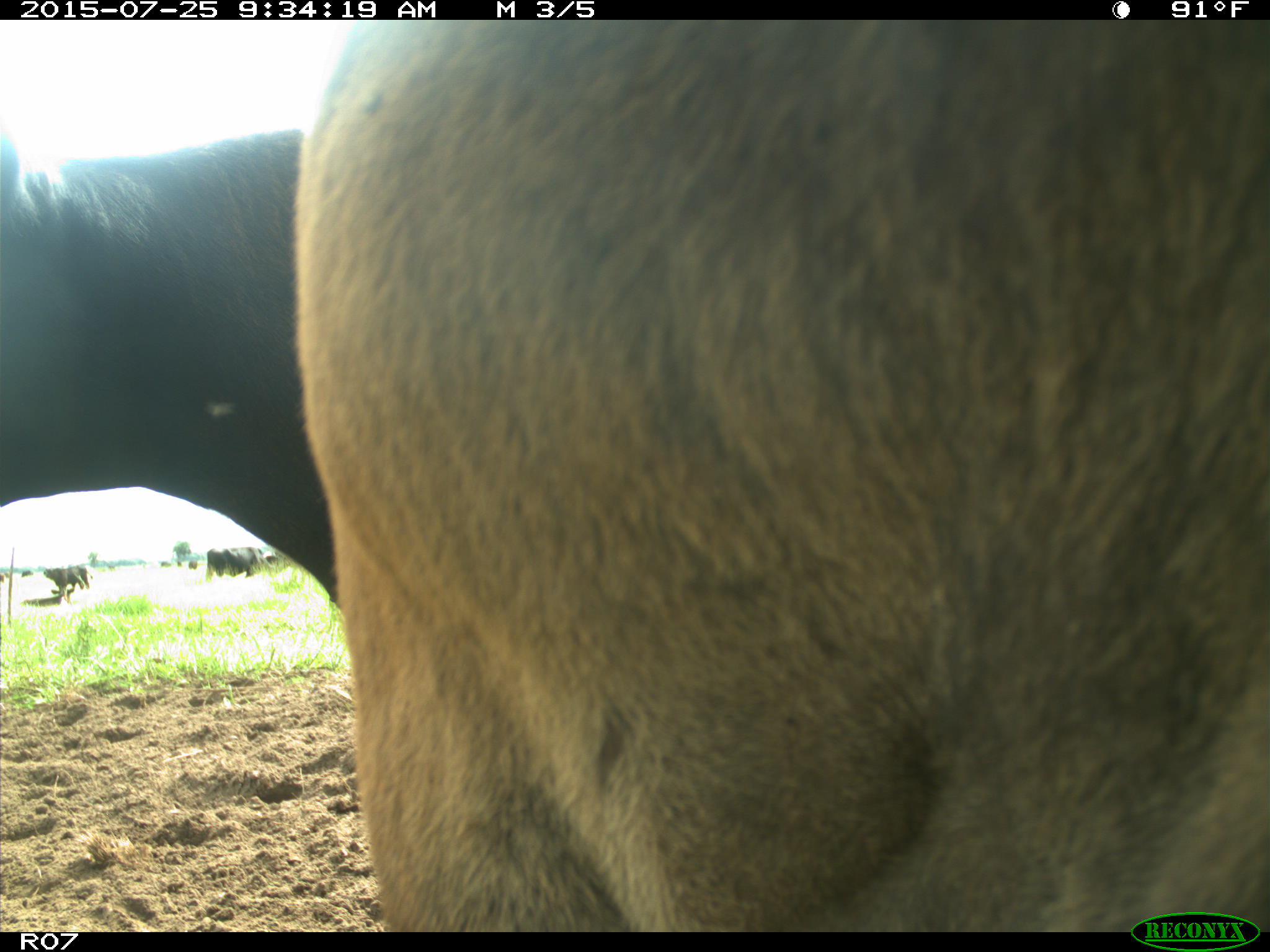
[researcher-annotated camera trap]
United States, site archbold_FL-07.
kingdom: Animalia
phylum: Chordata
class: Mammalia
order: Artiodactyla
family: Bovidae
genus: Bos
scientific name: Bos taurus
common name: domestic cow